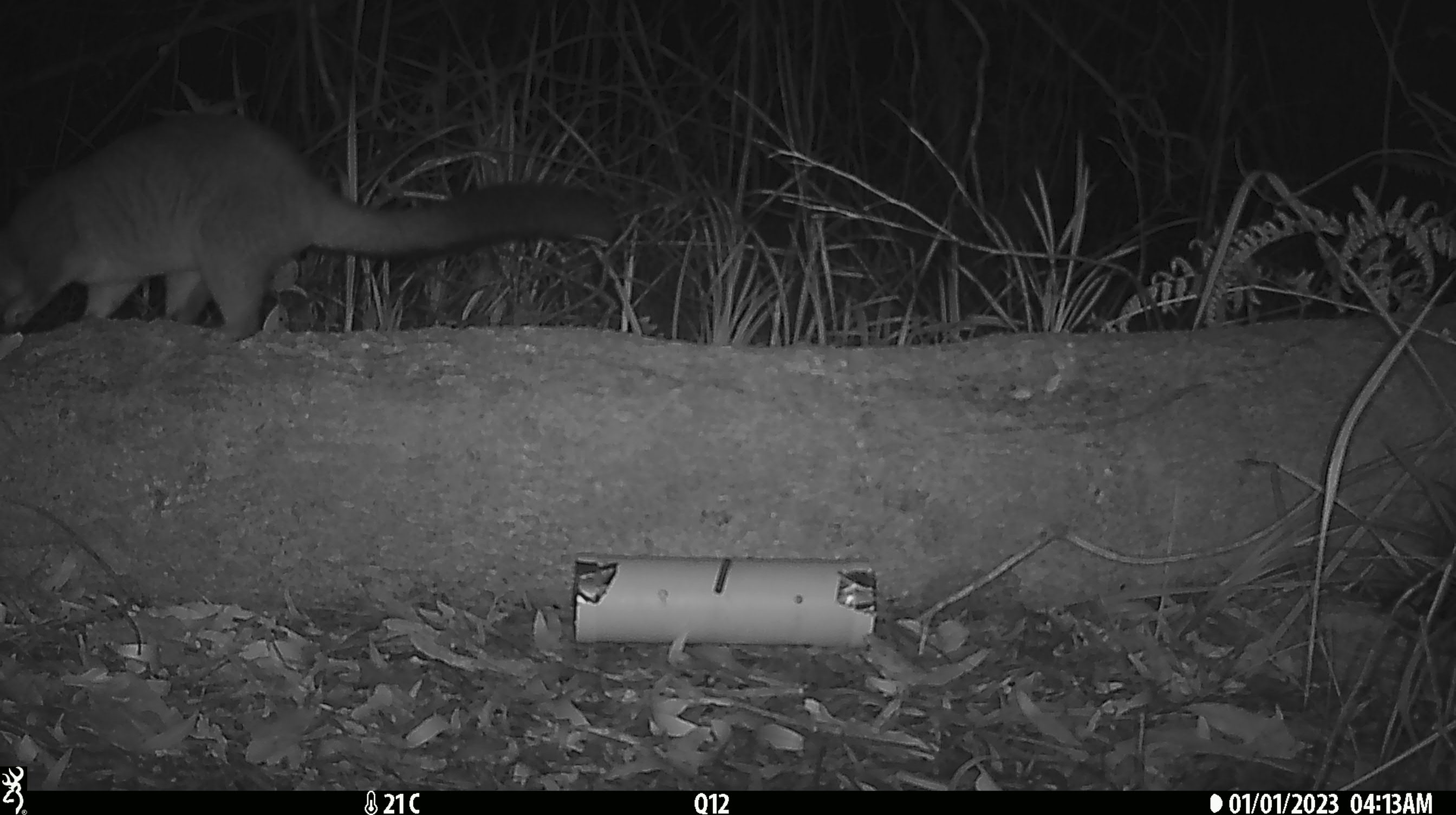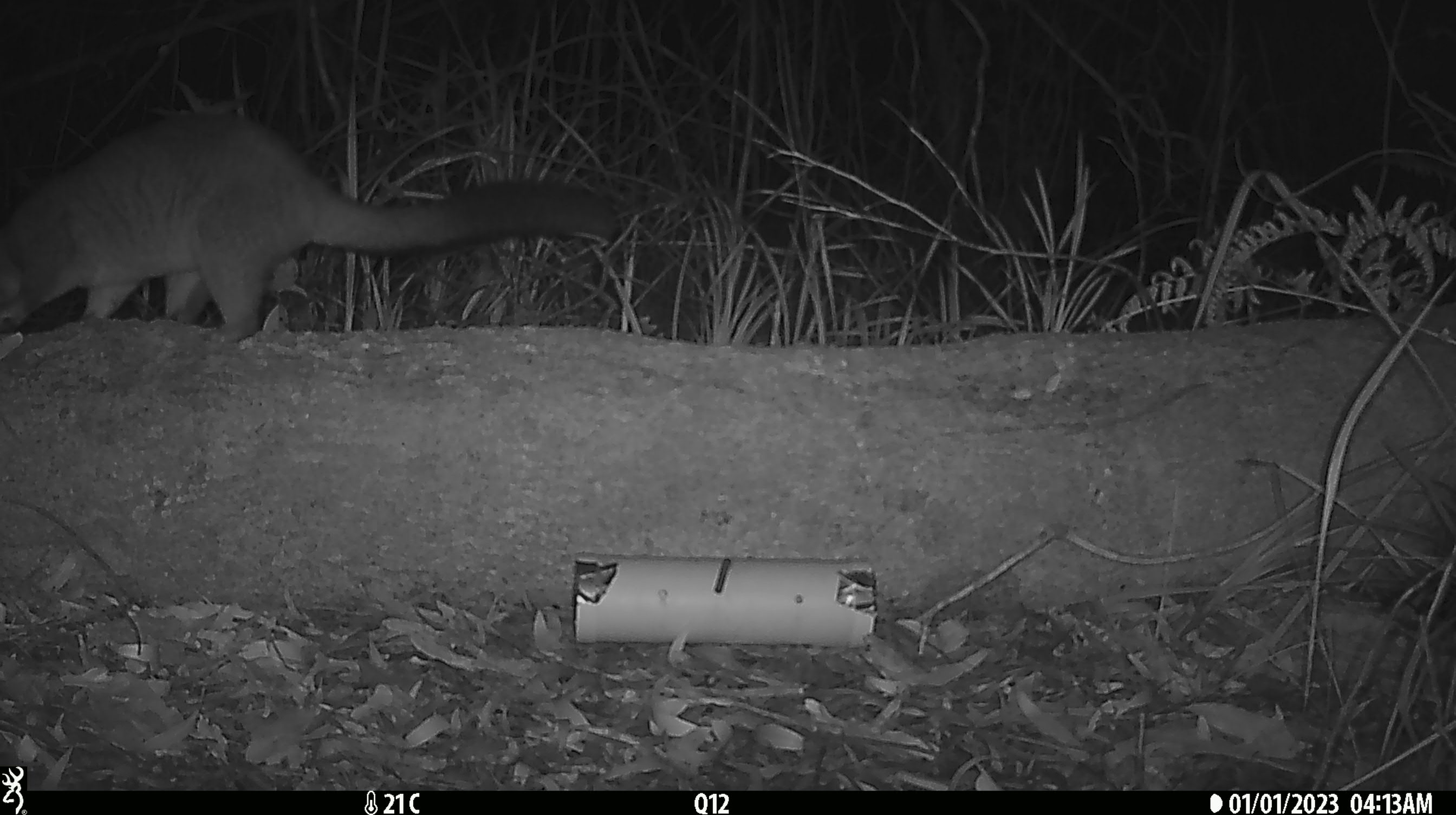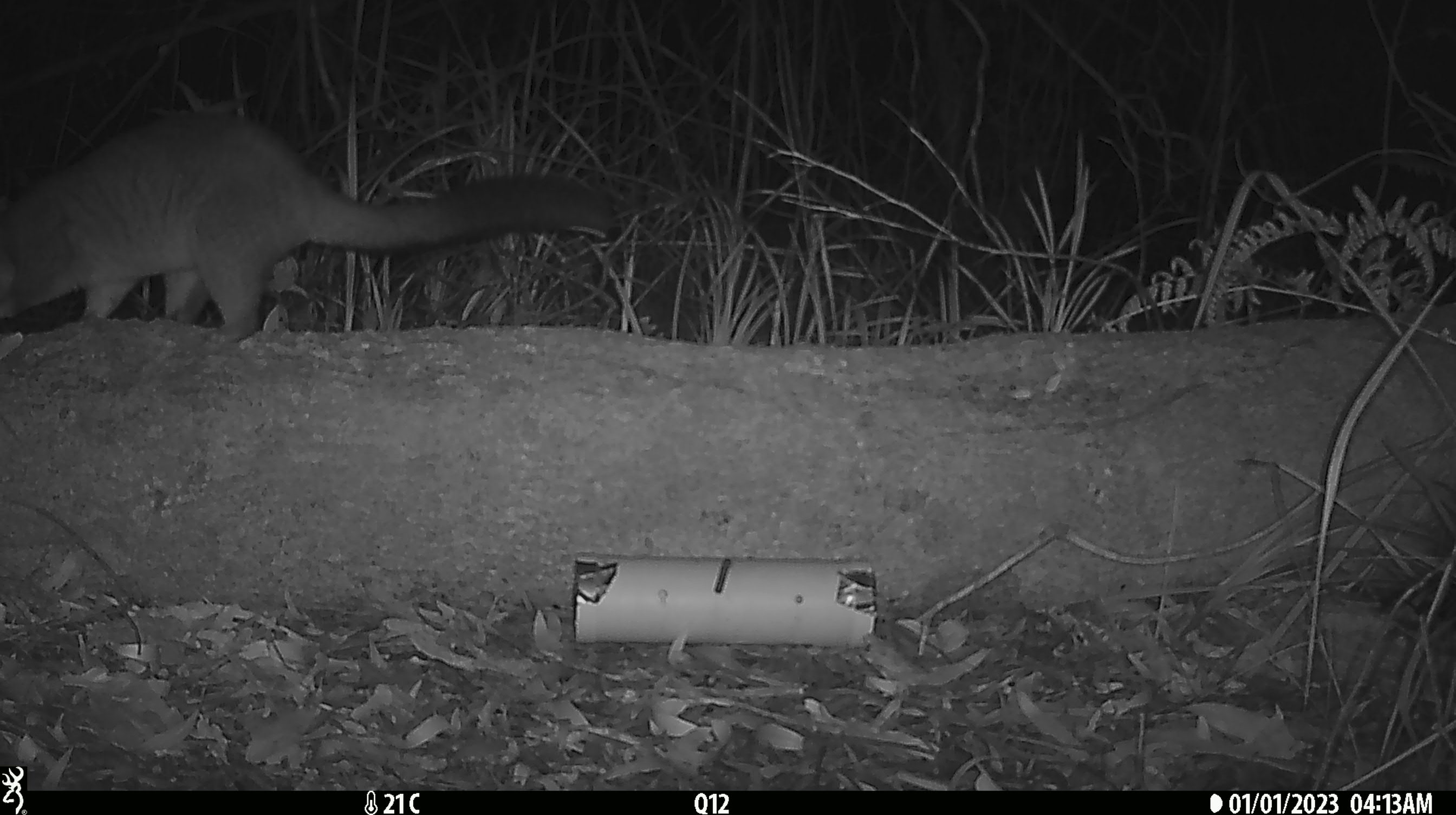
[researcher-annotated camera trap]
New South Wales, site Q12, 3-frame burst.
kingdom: Animalia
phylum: Chordata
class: Mammalia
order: Diprotodontia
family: Phalangeridae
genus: Trichosurus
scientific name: Trichosurus vulpecula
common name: common brushtail possum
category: possum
Possum (common brushtail possum) (Trichosurus vulpecula).